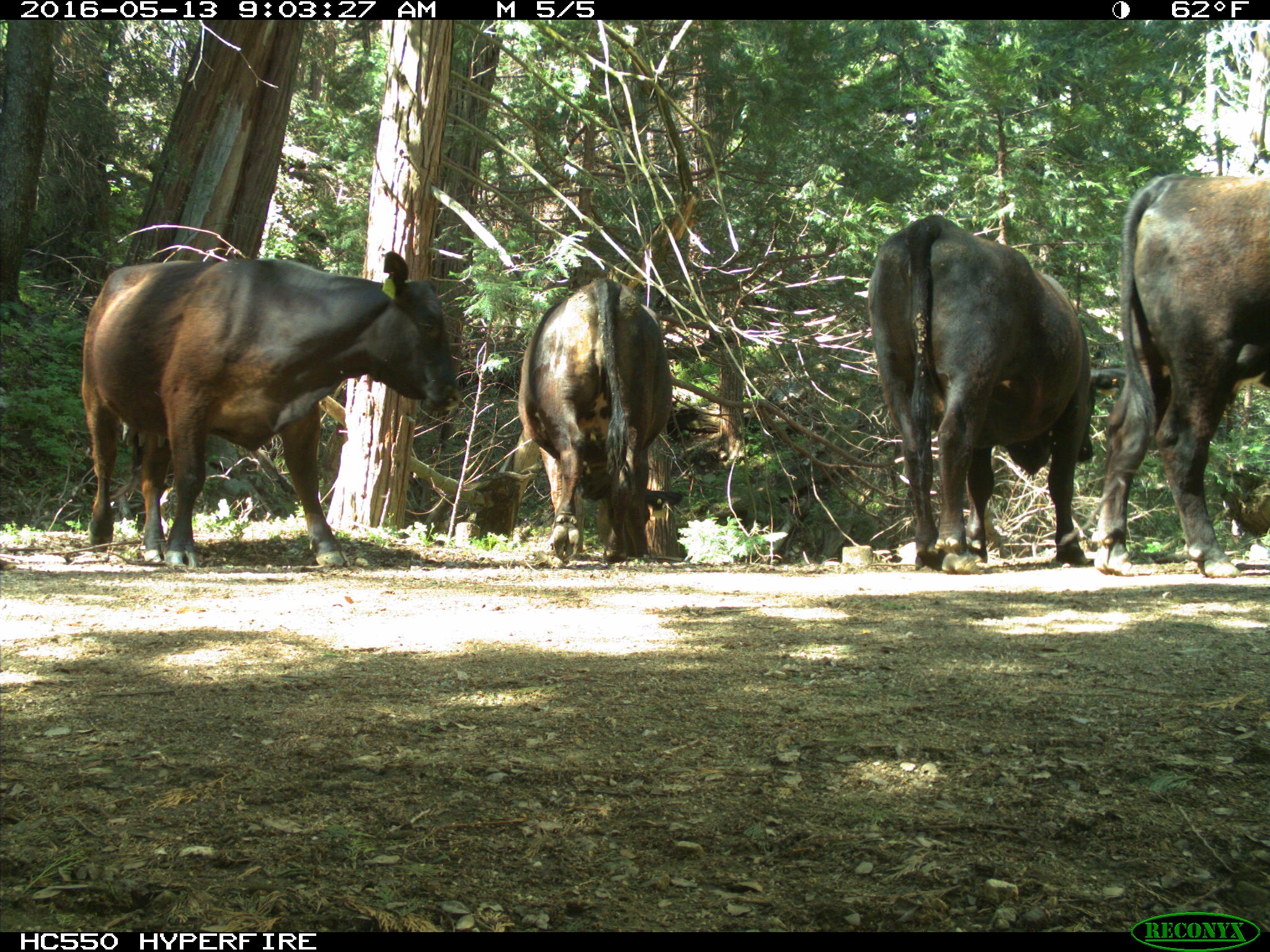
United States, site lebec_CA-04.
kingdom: Animalia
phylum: Chordata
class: Mammalia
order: Artiodactyla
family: Bovidae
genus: Bos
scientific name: Bos taurus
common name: domestic cow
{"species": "Bos taurus (domestic cow)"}